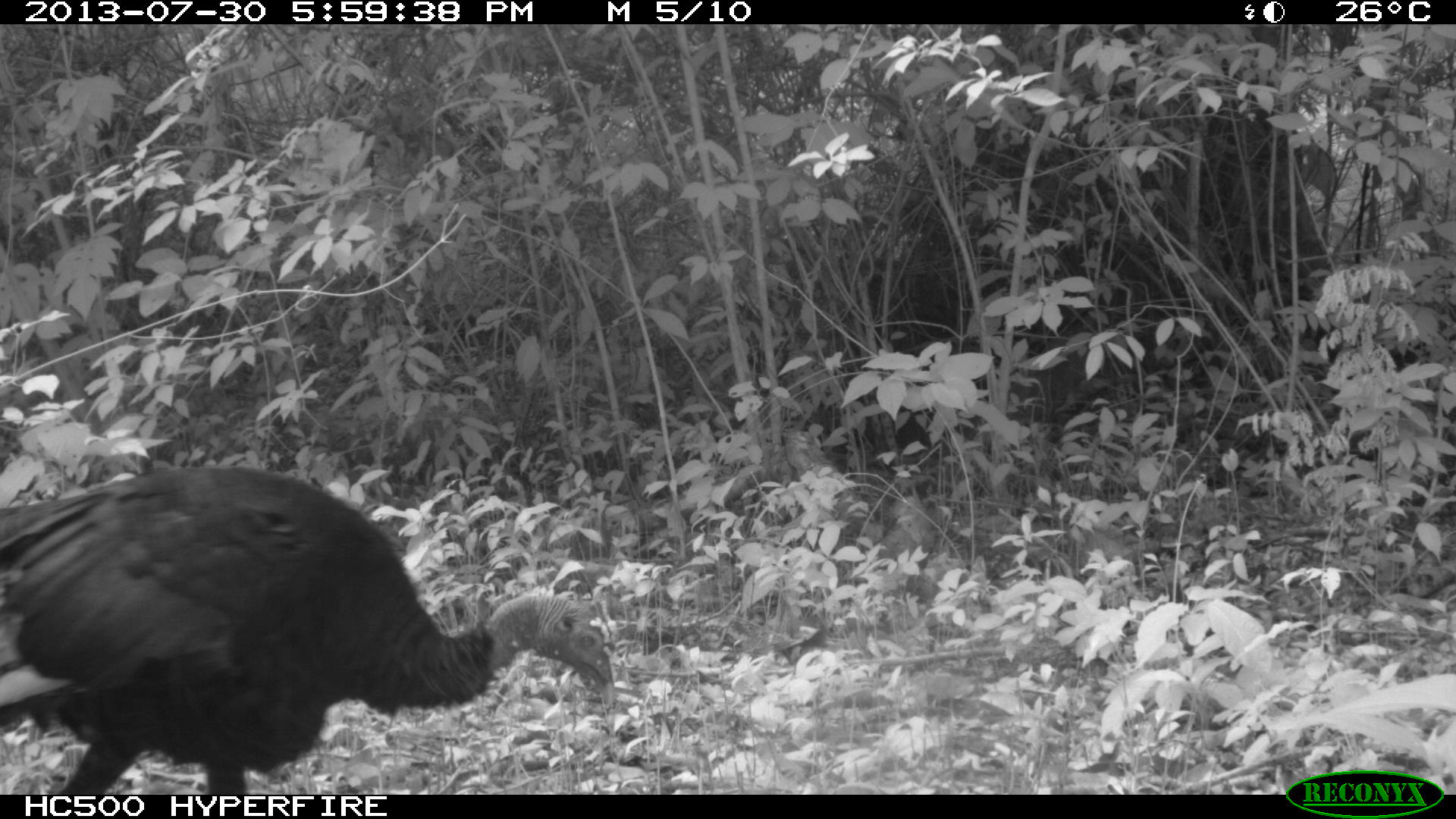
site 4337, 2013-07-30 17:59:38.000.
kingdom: Animalia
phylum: Chordata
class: Aves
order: Galliformes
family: Phasianidae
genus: Meleagris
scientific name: Meleagris ocellata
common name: ocellated turkey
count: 1